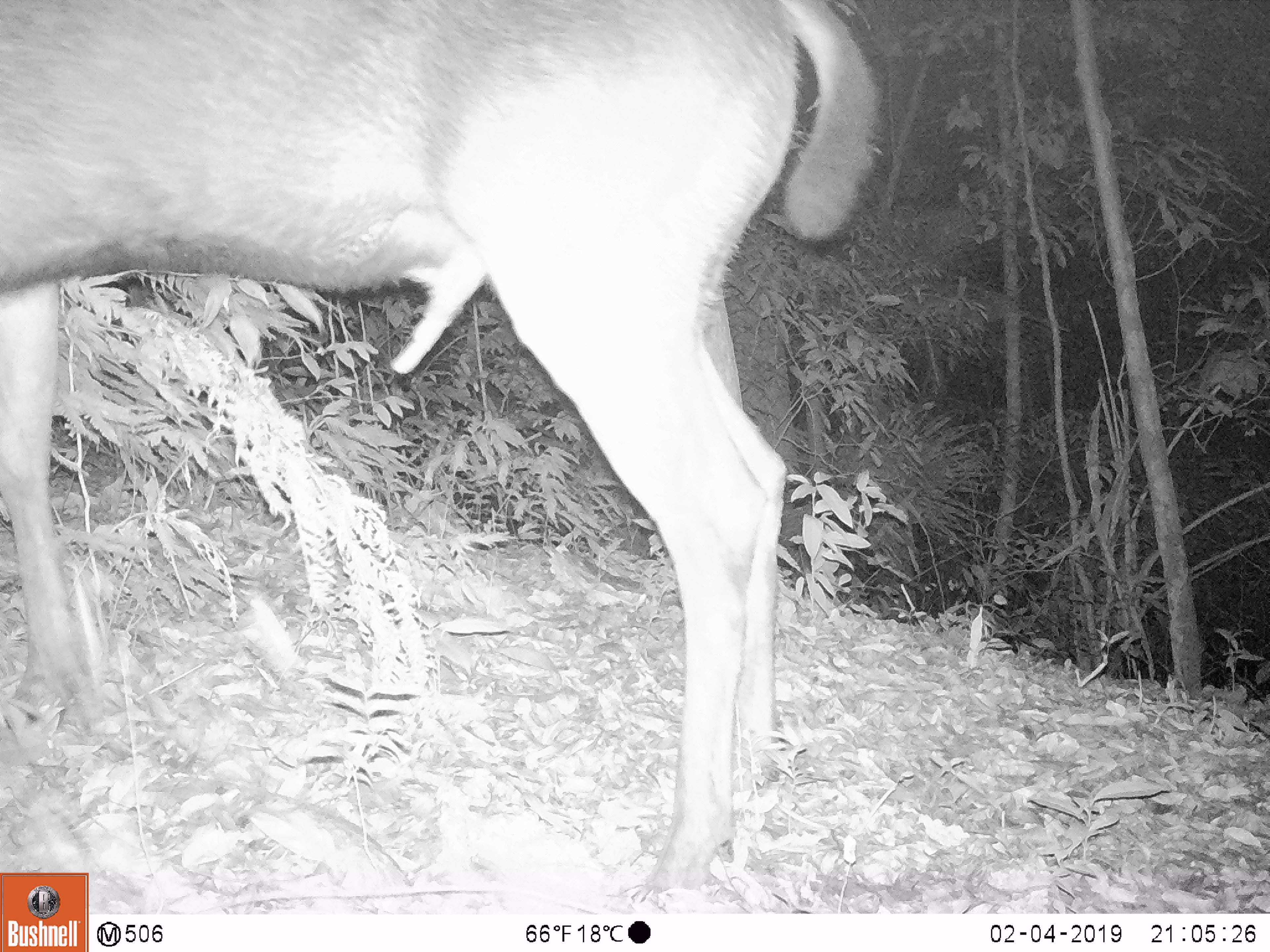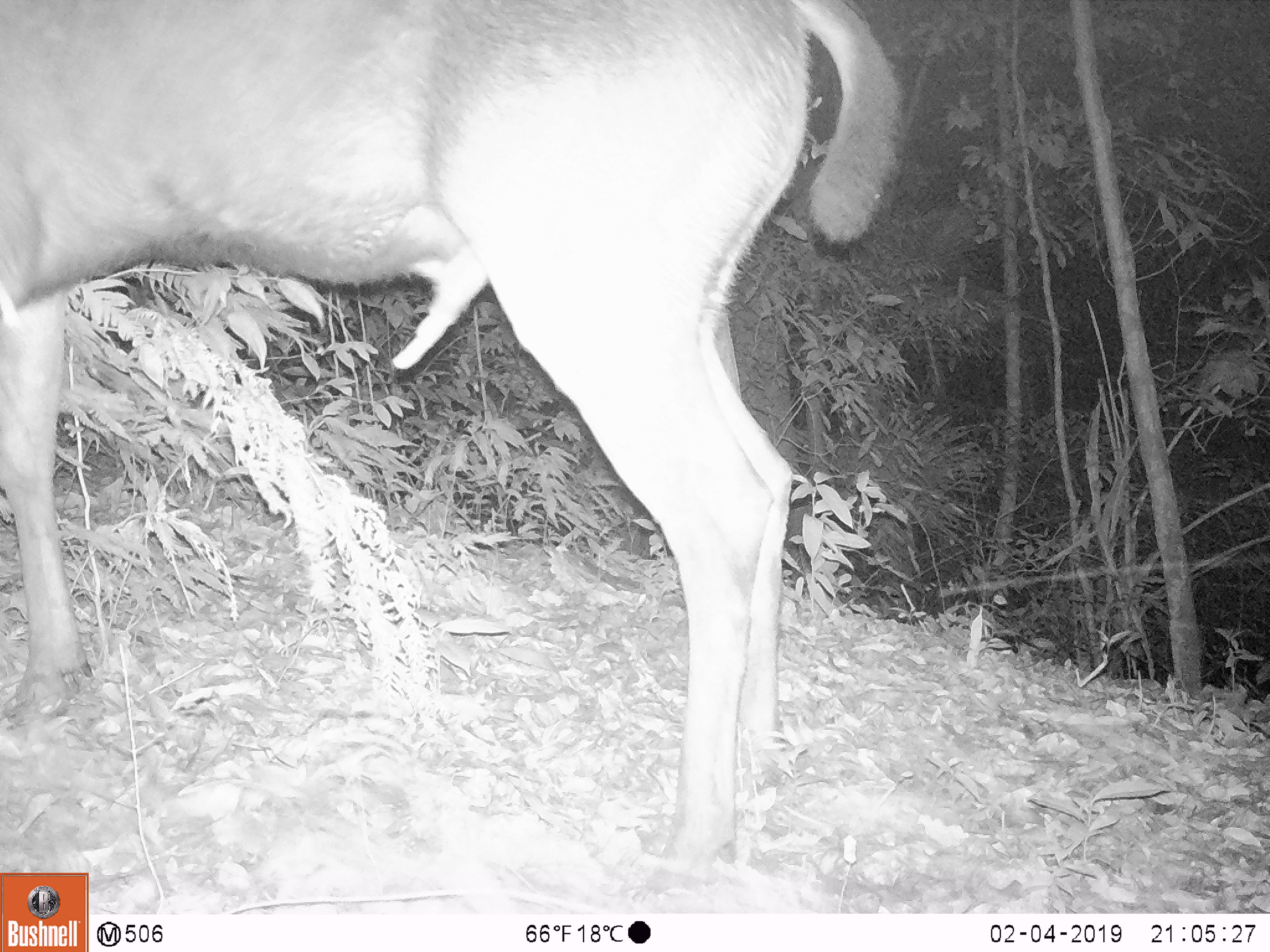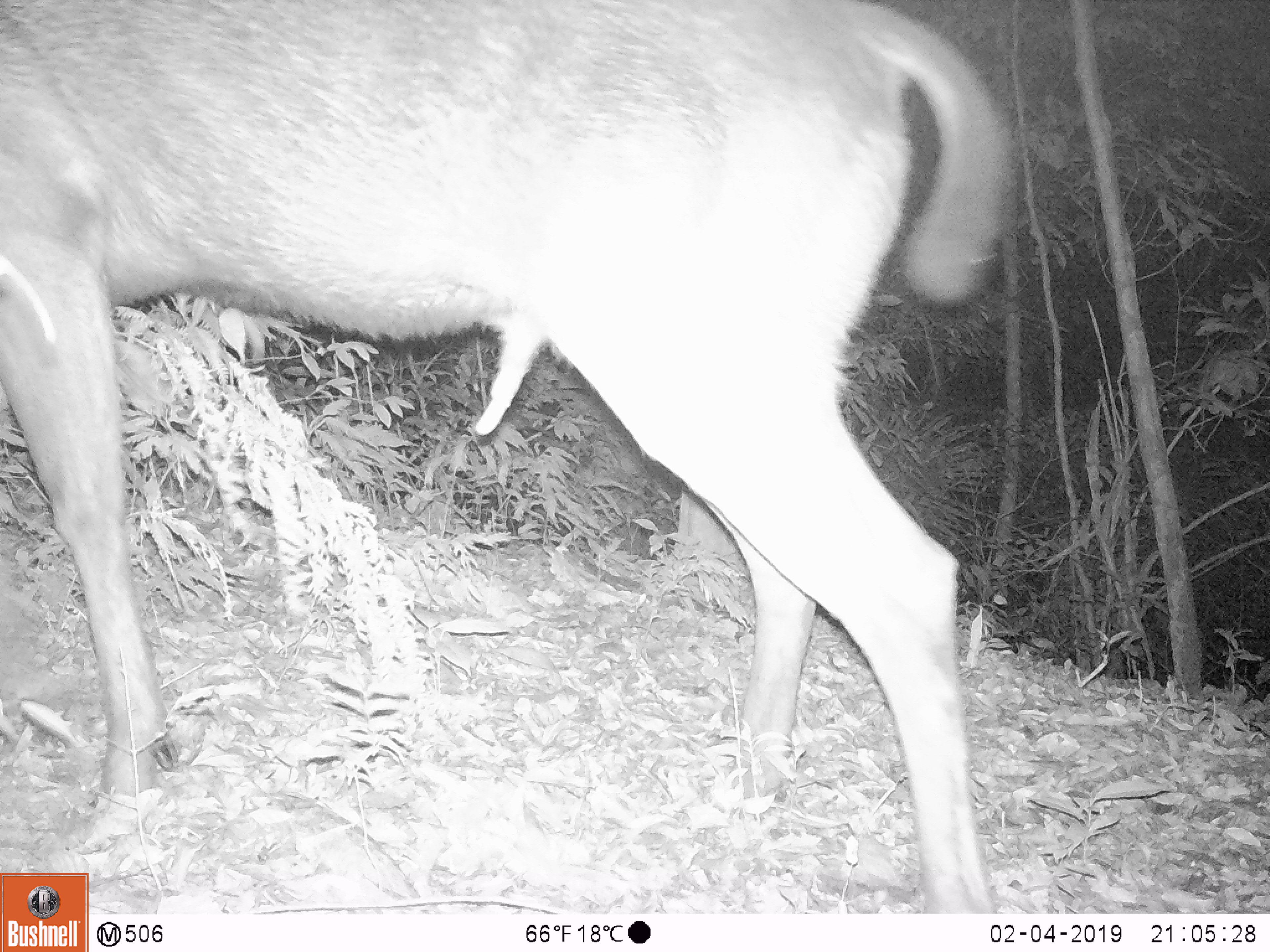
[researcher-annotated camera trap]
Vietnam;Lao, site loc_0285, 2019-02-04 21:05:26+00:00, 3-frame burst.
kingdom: Animalia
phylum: Chordata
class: Mammalia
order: Artiodactyla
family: Cervidae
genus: Rusa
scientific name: Rusa unicolor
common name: sambar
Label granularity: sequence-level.